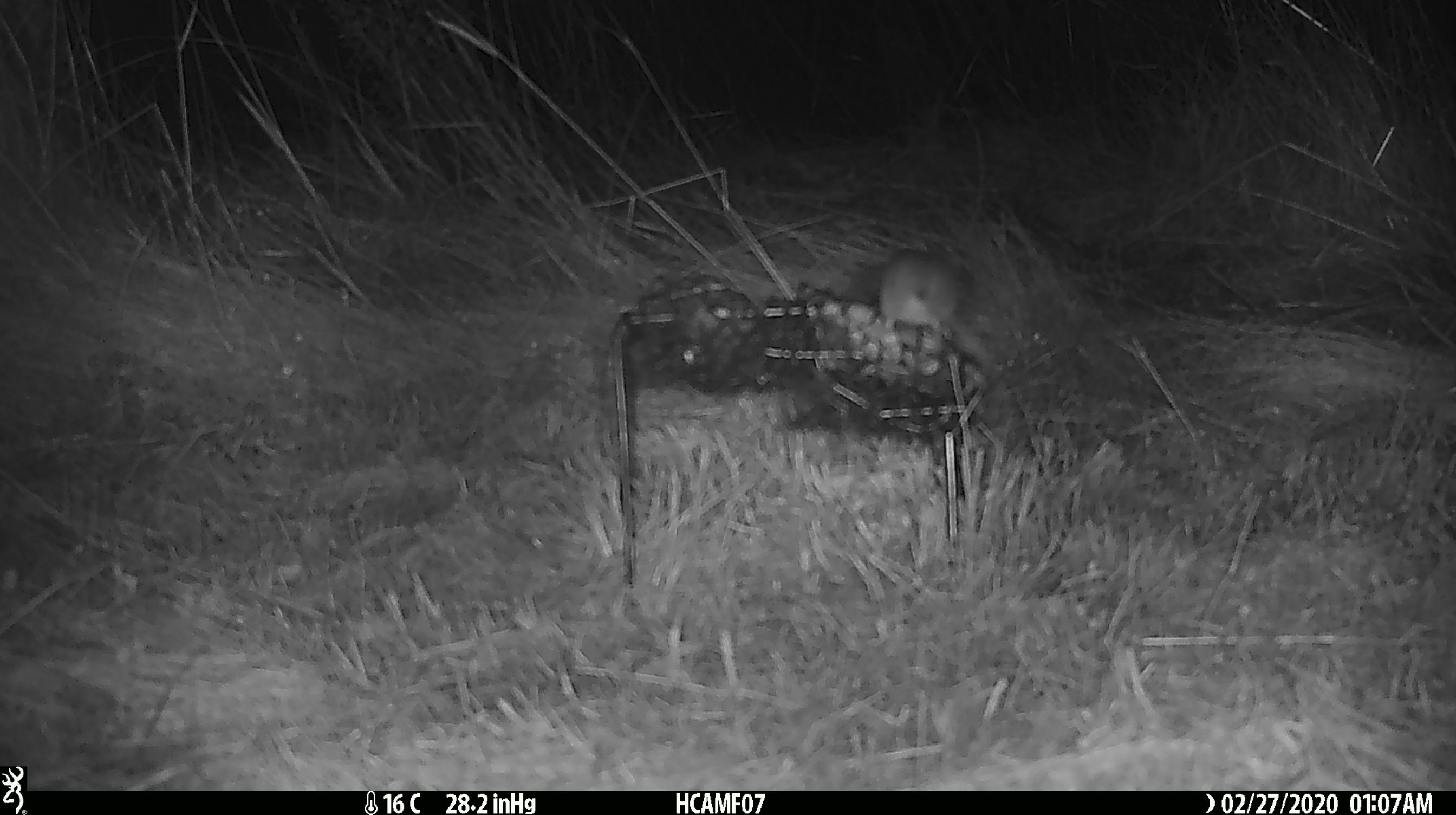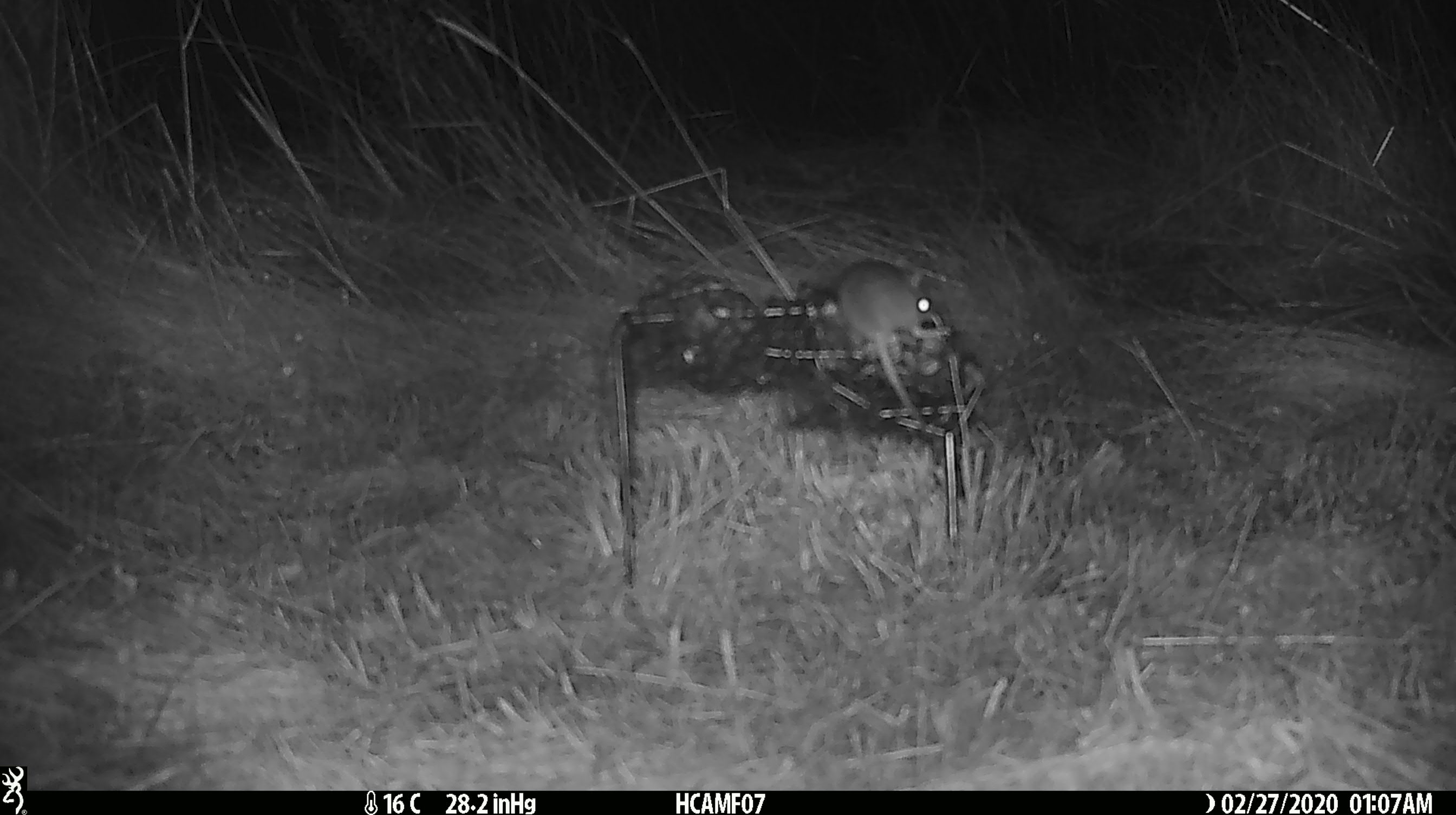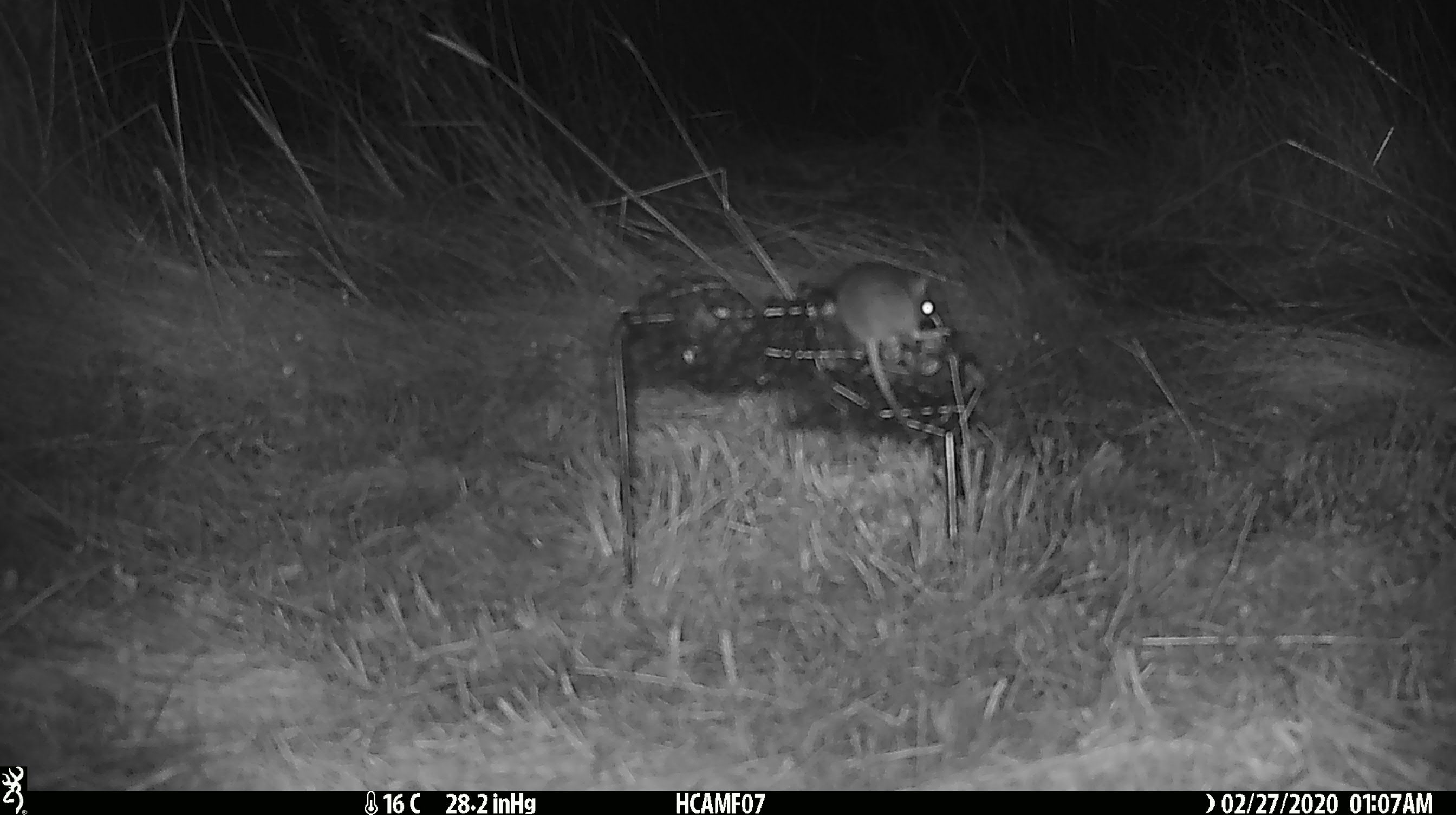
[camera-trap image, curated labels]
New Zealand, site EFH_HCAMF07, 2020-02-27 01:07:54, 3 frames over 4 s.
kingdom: Animalia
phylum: Chordata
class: Mammalia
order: Rodentia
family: Muridae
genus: Mus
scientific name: Mus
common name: mouse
Mouse (Mus).